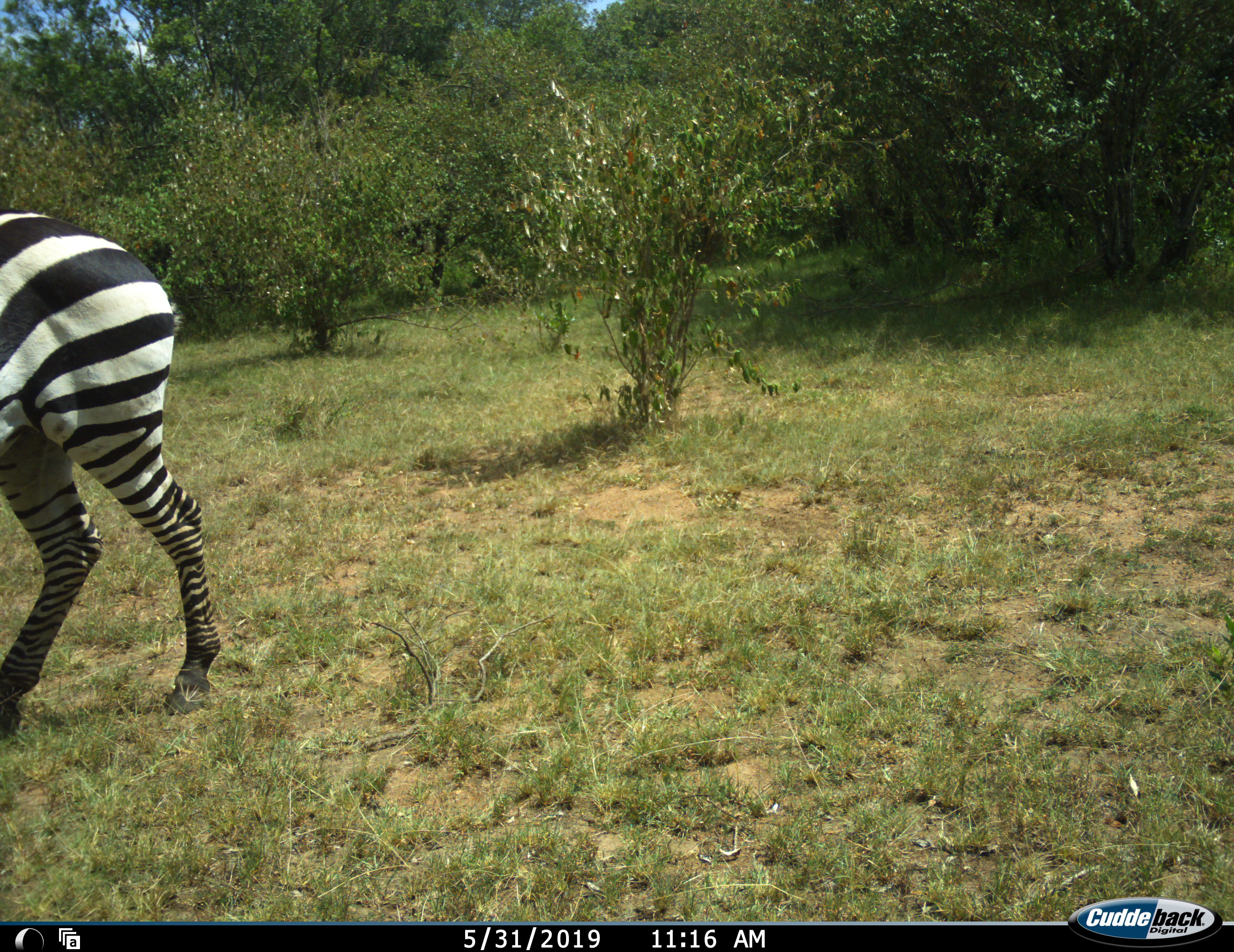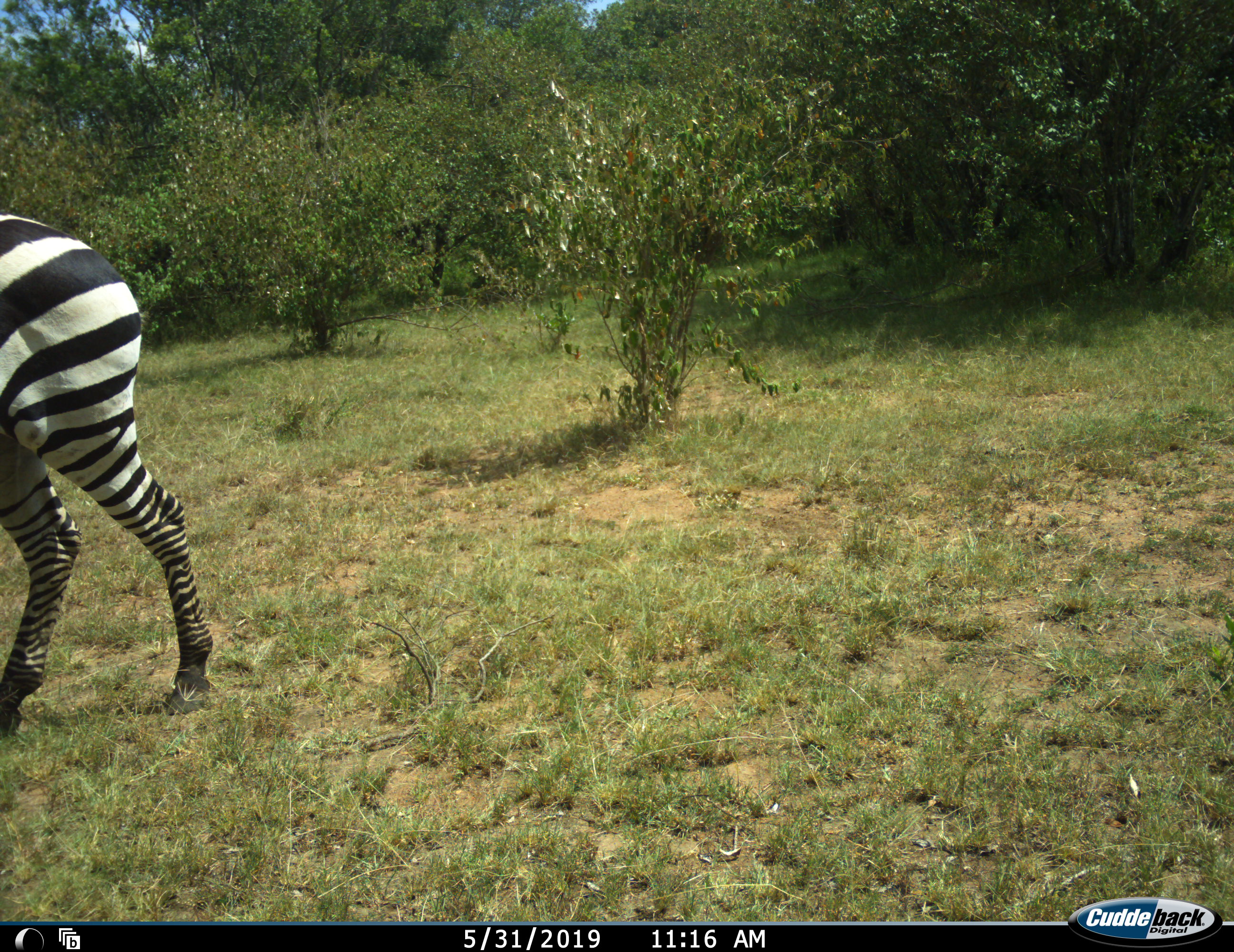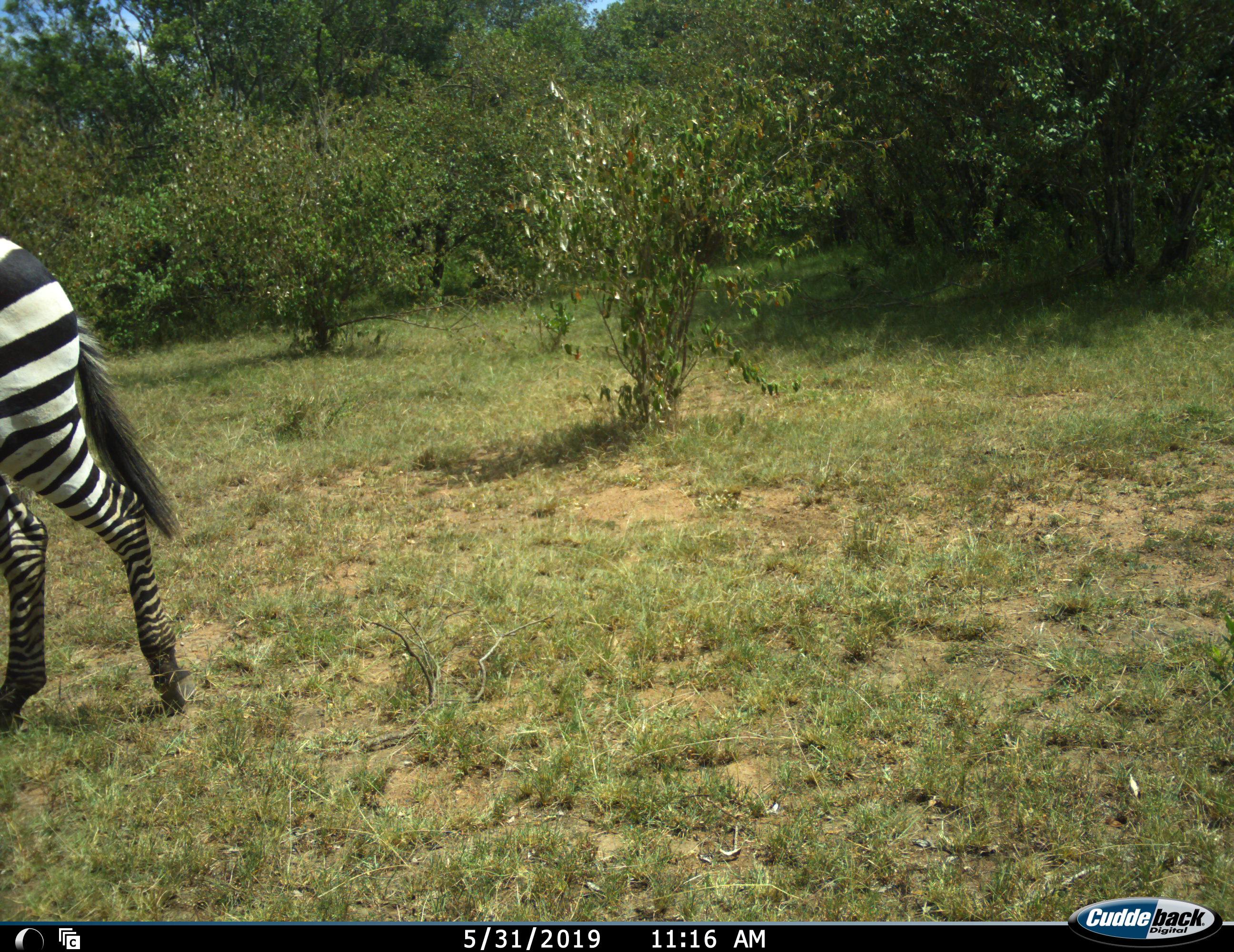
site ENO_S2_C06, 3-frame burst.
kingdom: Animalia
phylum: Chordata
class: Mammalia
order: Perissodactyla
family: Equidae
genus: Equus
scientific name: Equus quagga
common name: plains zebra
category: zebraplains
Zebraplains (plains zebra) (Equus quagga), count 1. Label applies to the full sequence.